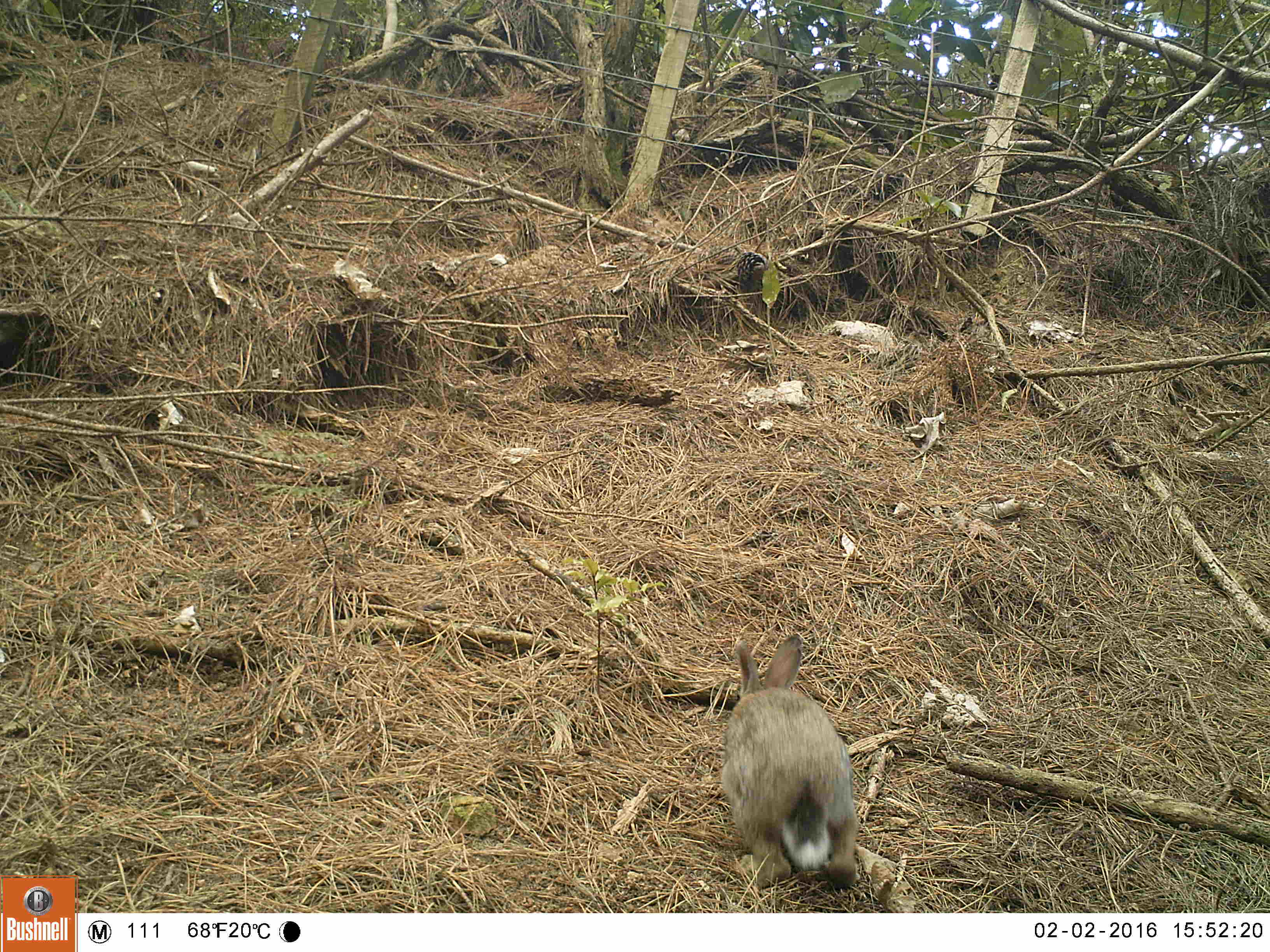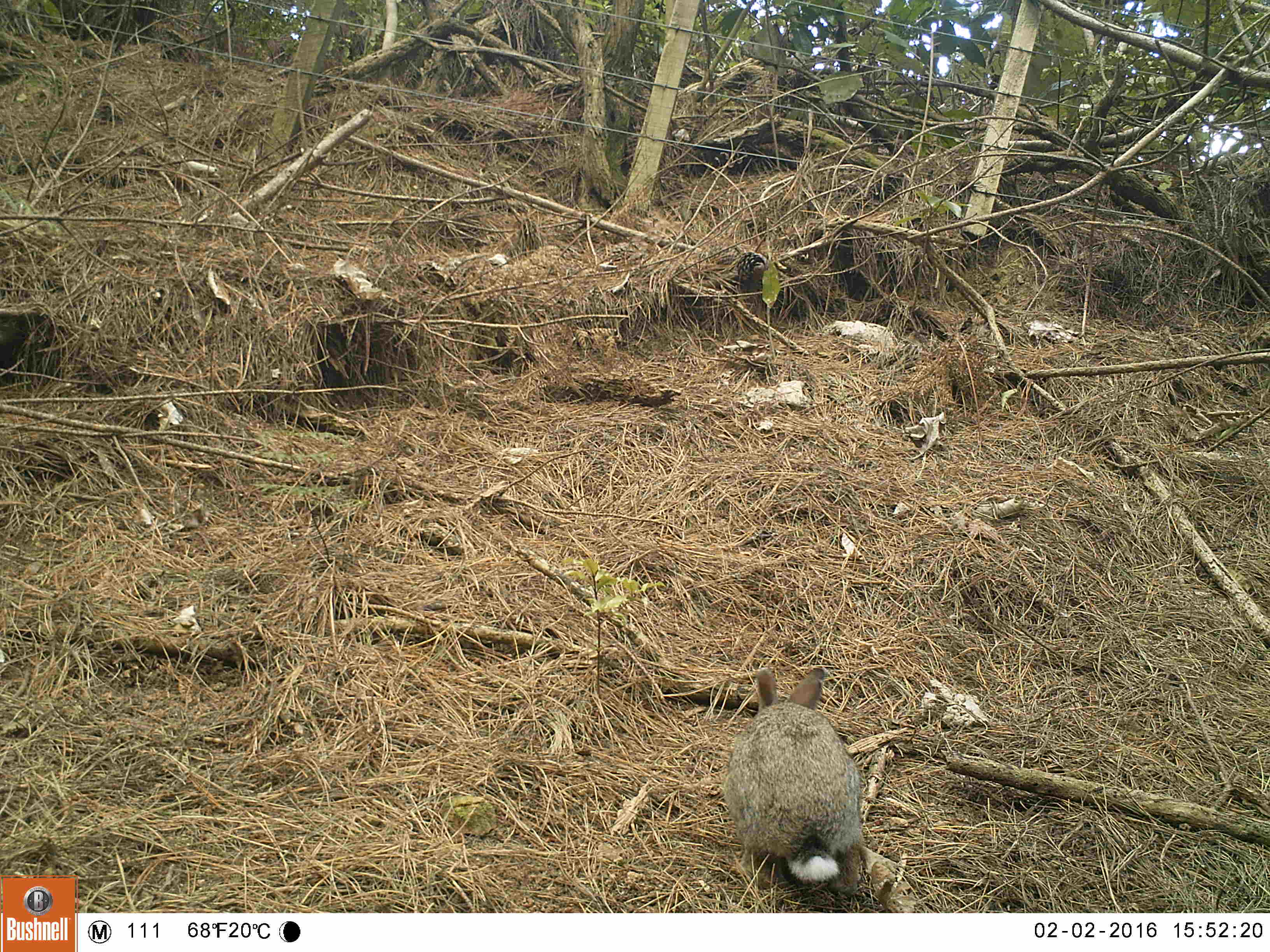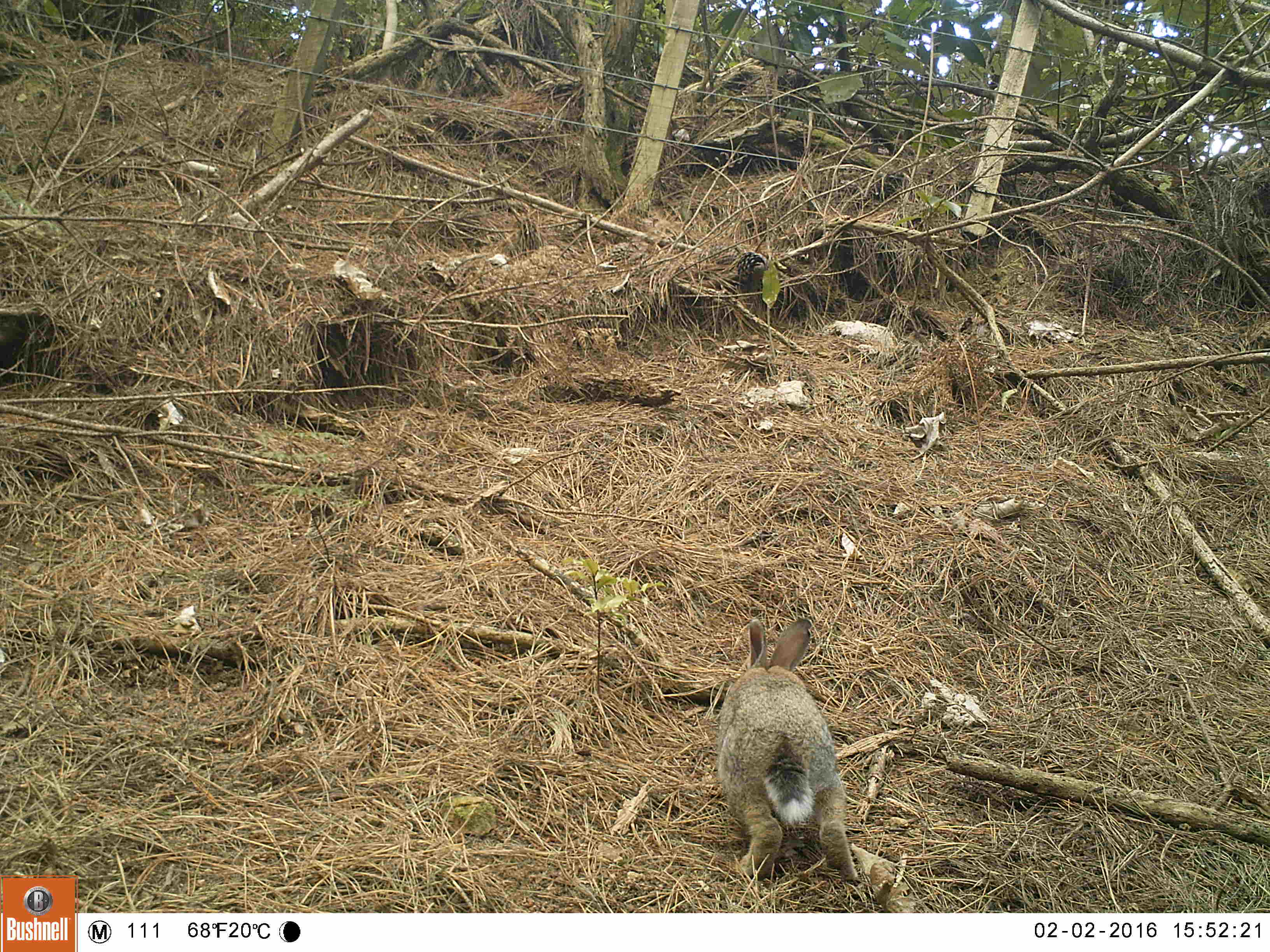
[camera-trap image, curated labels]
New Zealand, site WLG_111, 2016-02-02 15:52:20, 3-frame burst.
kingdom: Animalia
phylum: Chordata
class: Mammalia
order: Lagomorpha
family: Leporidae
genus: Oryctolagus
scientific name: Oryctolagus cuniculus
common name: european rabbit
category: rabbit